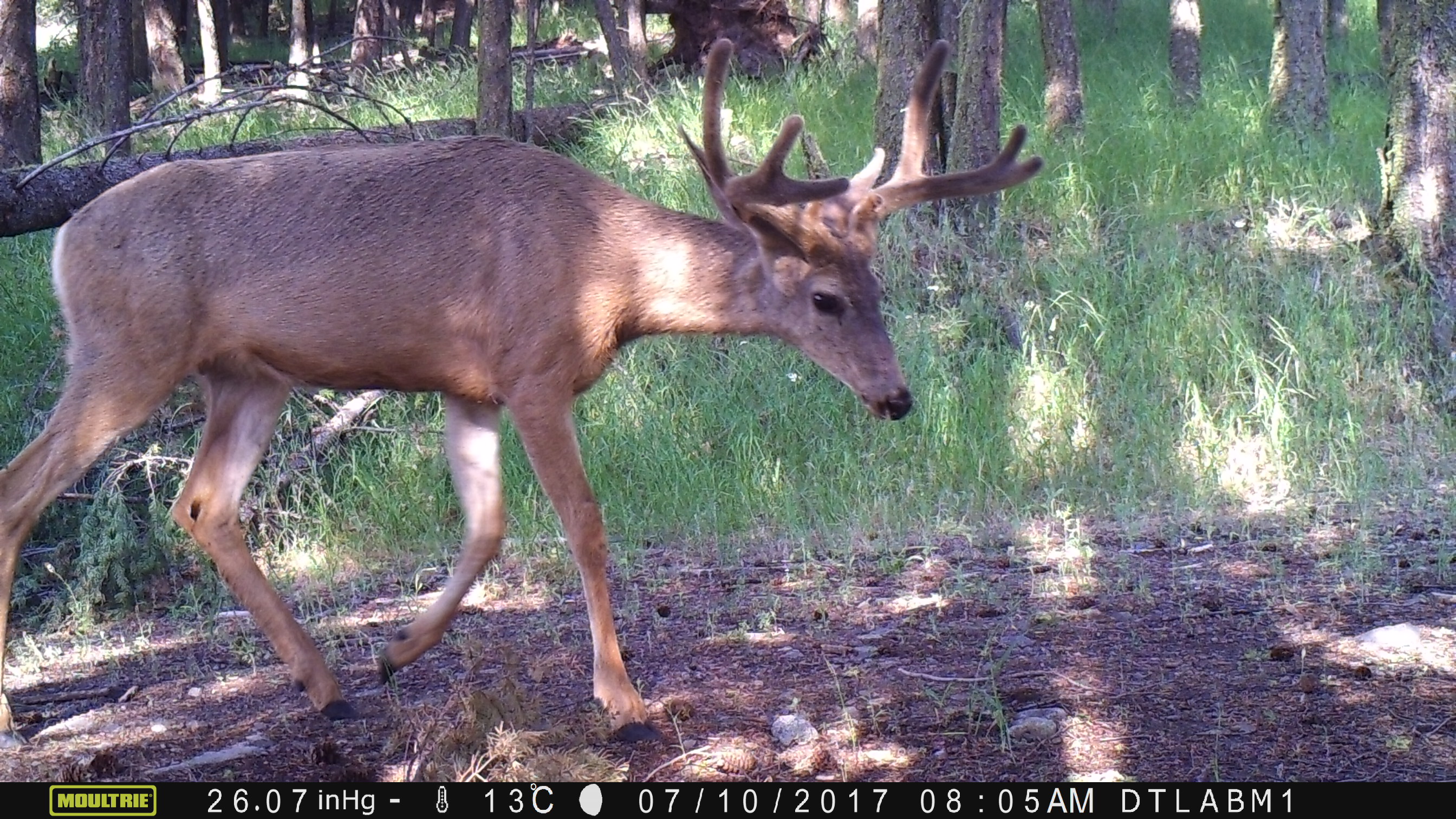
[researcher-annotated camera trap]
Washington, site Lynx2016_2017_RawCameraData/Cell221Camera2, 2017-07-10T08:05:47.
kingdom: Animalia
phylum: Chordata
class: Mammalia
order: Artiodactyla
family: Cervidae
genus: Odocoileus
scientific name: Odocoileus hemionus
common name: mule deer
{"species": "Odocoileus hemionus (mule deer)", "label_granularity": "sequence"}